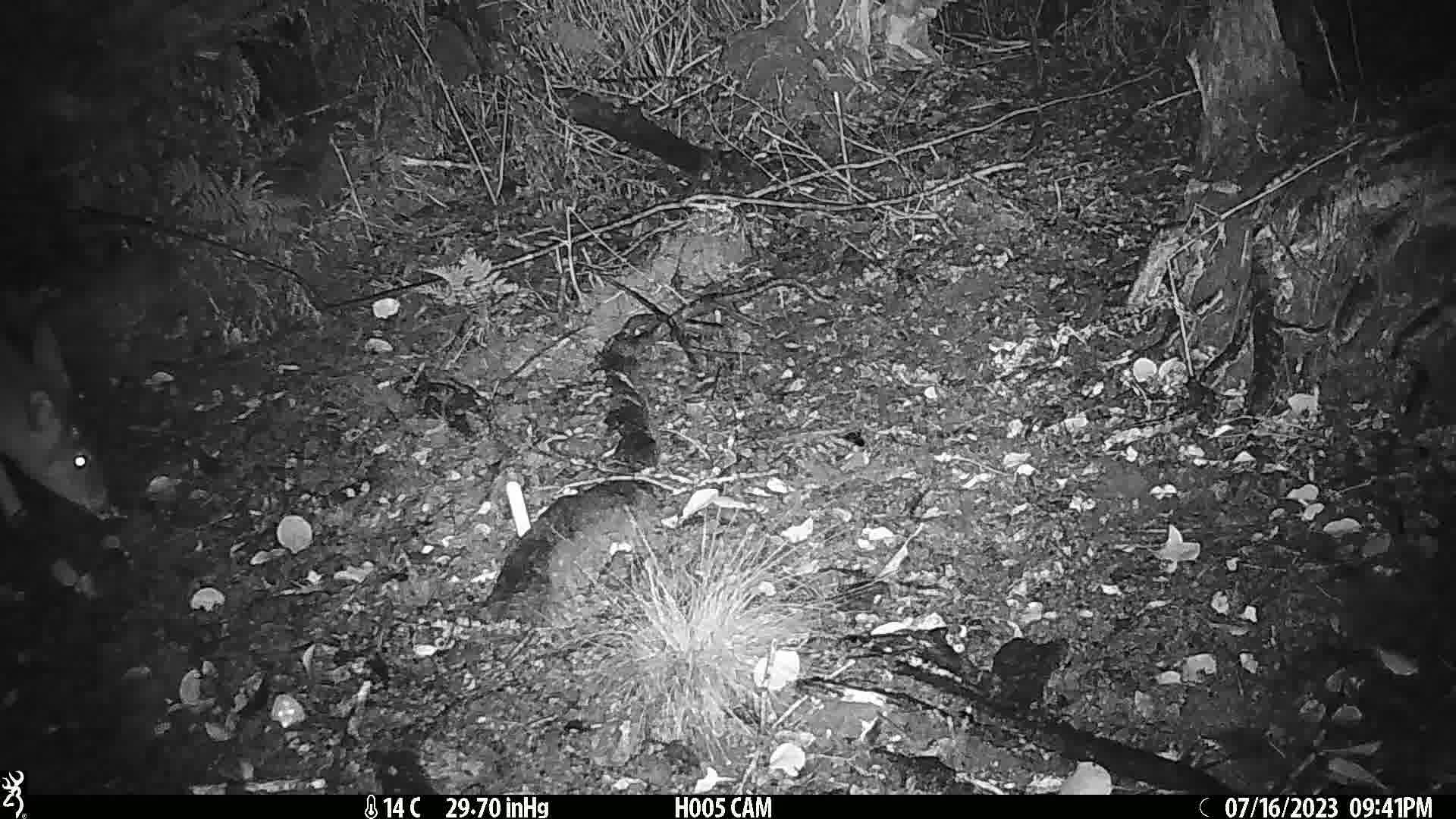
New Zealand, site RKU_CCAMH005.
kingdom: Animalia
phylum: Chordata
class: Mammalia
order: Artiodactyla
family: Cervidae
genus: Odocoileus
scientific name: Odocoileus virginianus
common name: white-tailed deer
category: white tailed deer